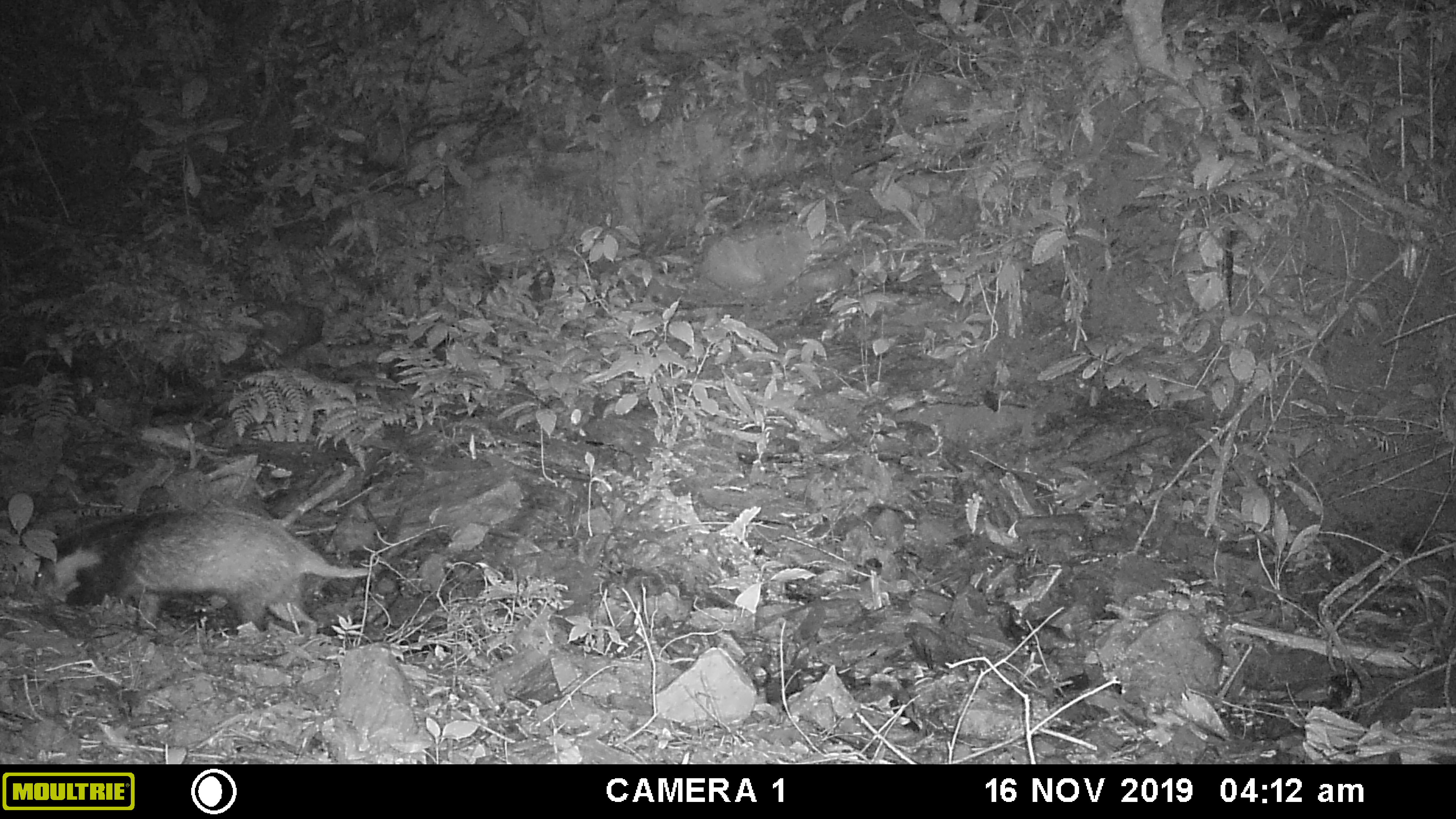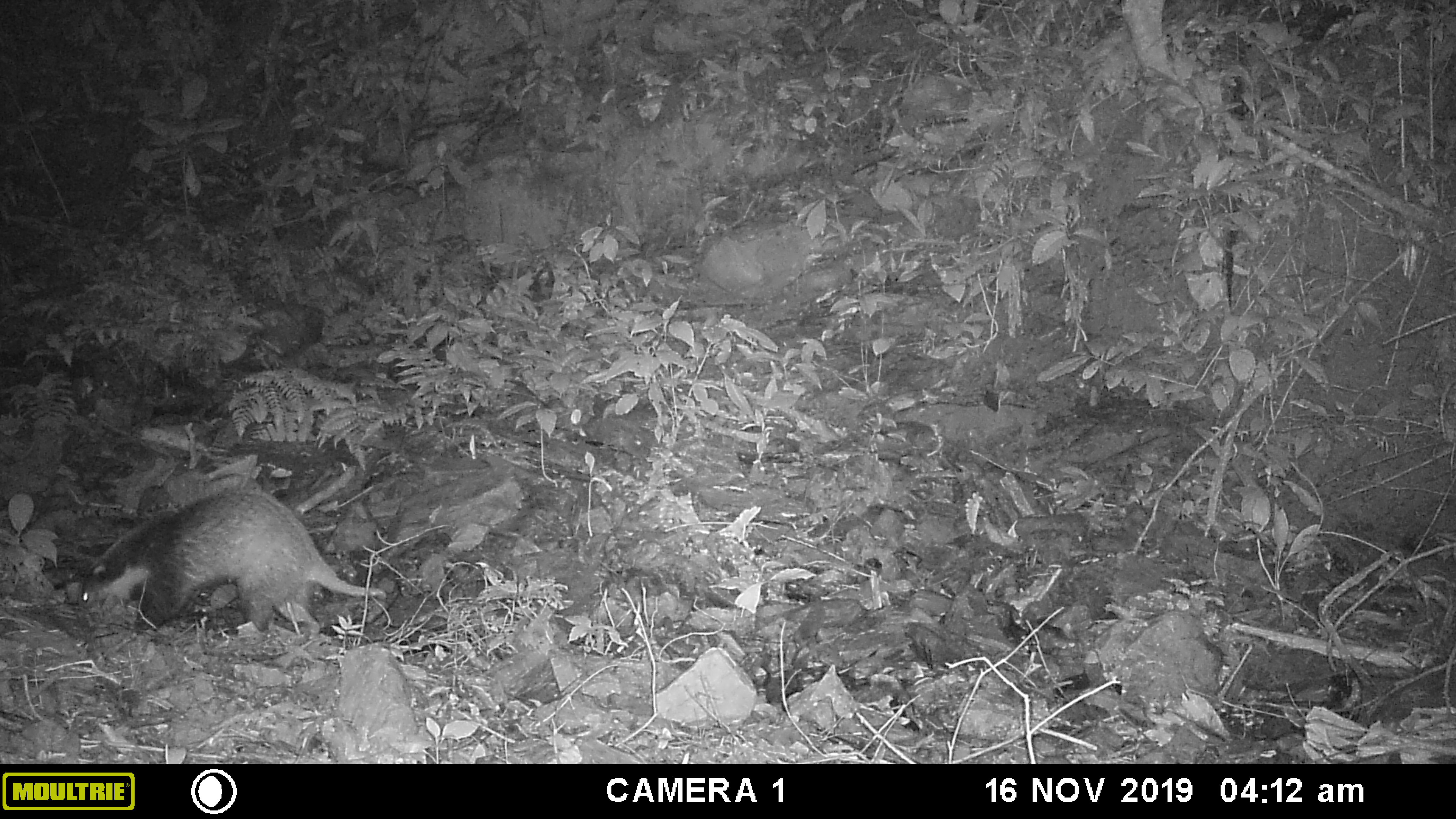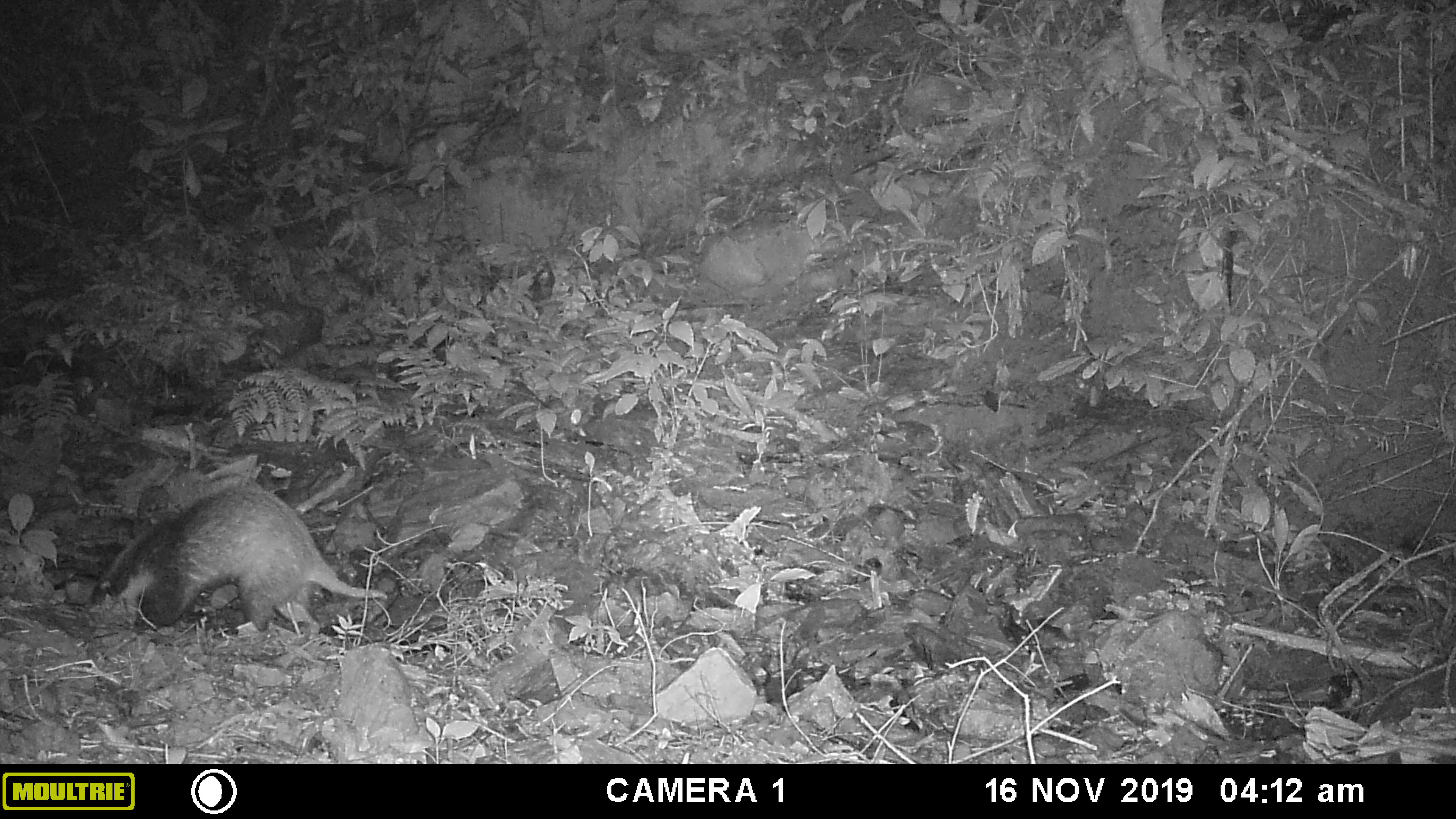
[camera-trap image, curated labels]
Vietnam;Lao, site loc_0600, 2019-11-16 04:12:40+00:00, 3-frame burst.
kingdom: Animalia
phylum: Chordata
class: Mammalia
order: Carnivora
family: Mustelidae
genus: Arctonyx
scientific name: Arctonyx collaris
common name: hog badger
Hog badger (Arctonyx collaris). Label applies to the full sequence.